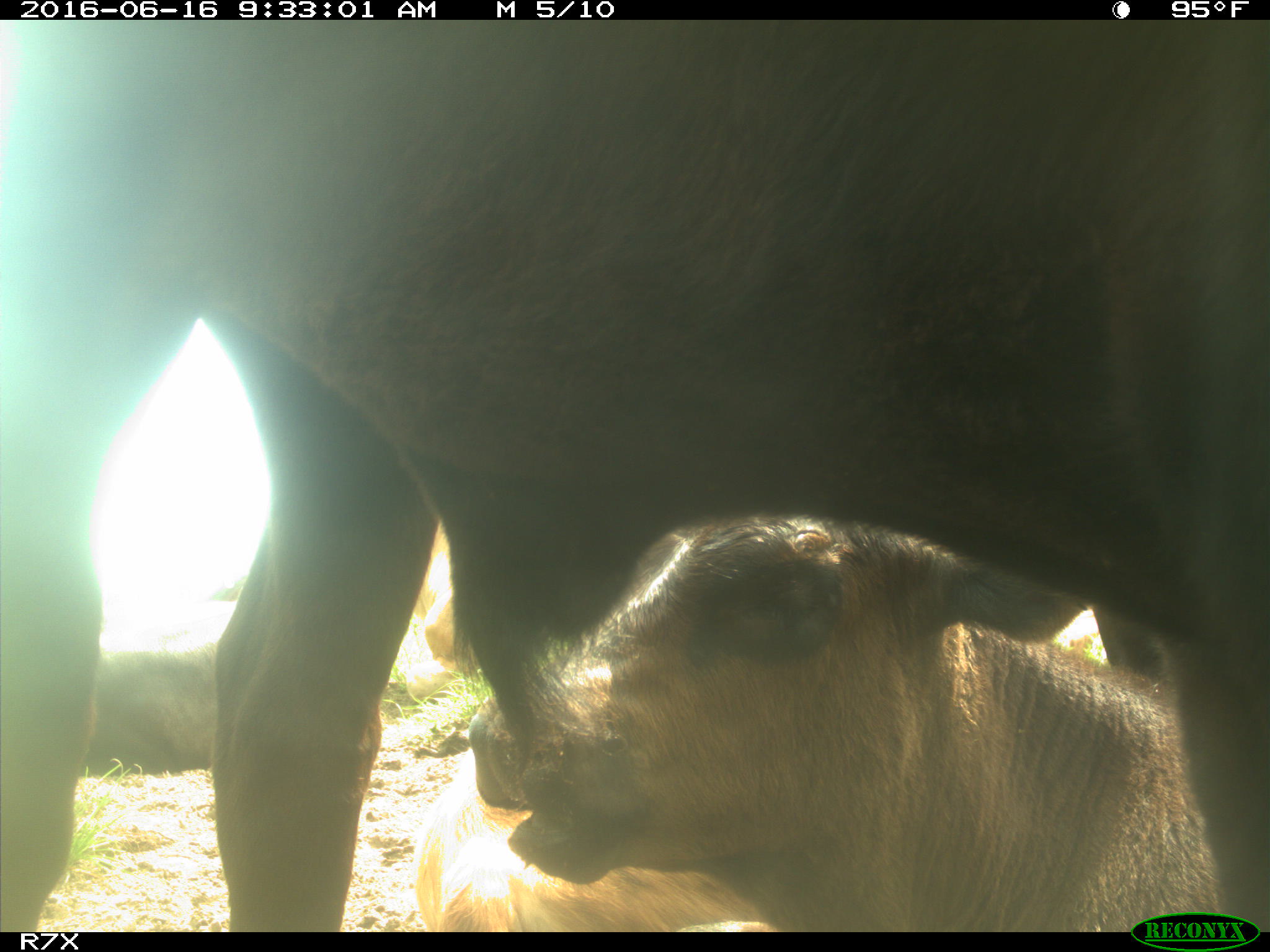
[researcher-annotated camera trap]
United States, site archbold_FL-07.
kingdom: Animalia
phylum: Chordata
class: Mammalia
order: Artiodactyla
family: Bovidae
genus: Bos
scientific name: Bos taurus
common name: domestic cow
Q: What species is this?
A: Bos taurus (domestic cow).